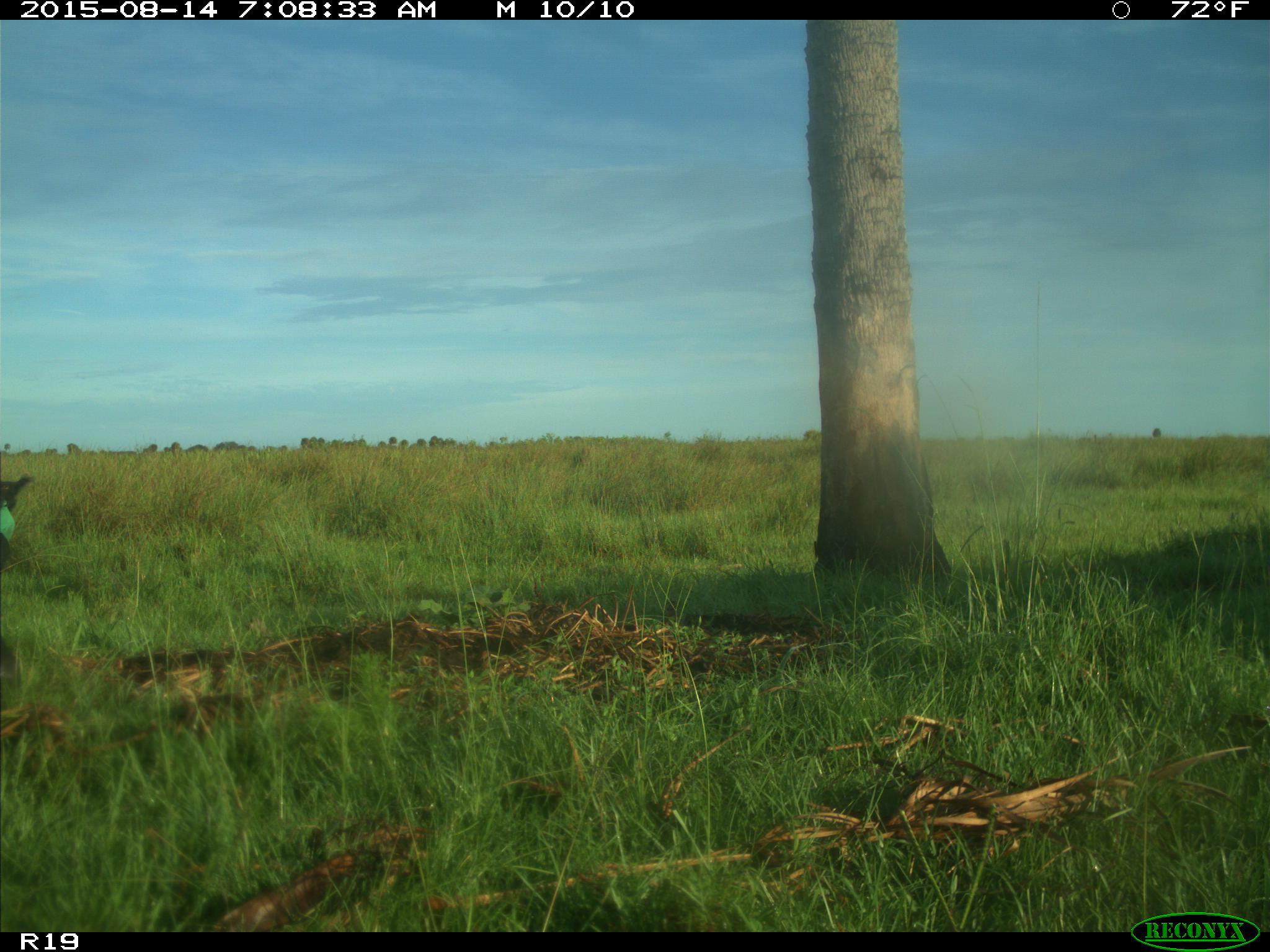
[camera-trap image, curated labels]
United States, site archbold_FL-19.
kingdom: Animalia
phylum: Chordata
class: Mammalia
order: Artiodactyla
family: Bovidae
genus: Bos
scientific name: Bos taurus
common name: domestic cow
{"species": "Bos taurus (domestic cow)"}